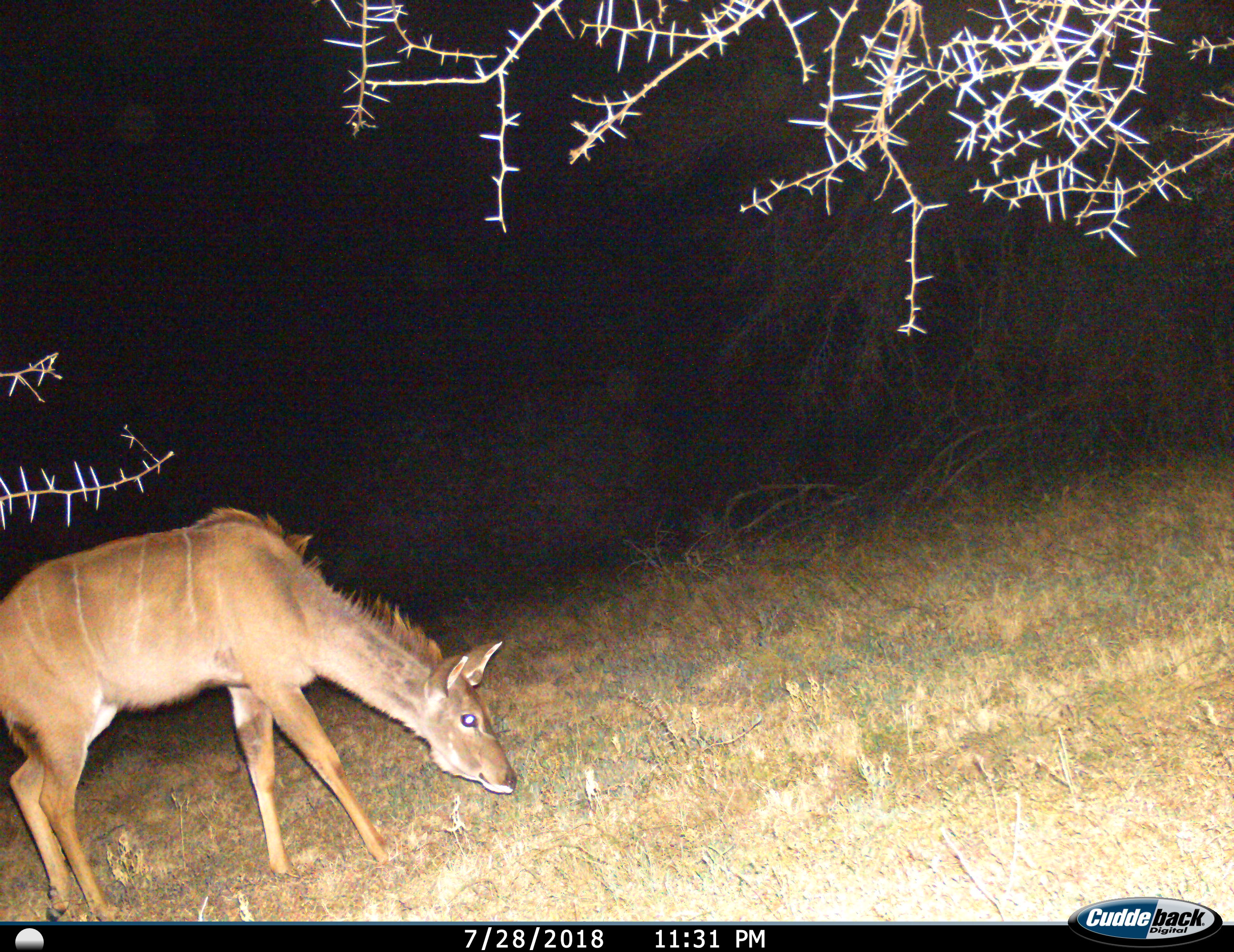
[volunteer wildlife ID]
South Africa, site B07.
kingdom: Animalia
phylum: Chordata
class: Mammalia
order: Artiodactyla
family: Bovidae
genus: Tragelaphus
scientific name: Tragelaphus strepsiceros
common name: greater kudu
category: kudu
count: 1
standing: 33%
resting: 0%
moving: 11%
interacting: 0%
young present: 0%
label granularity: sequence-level